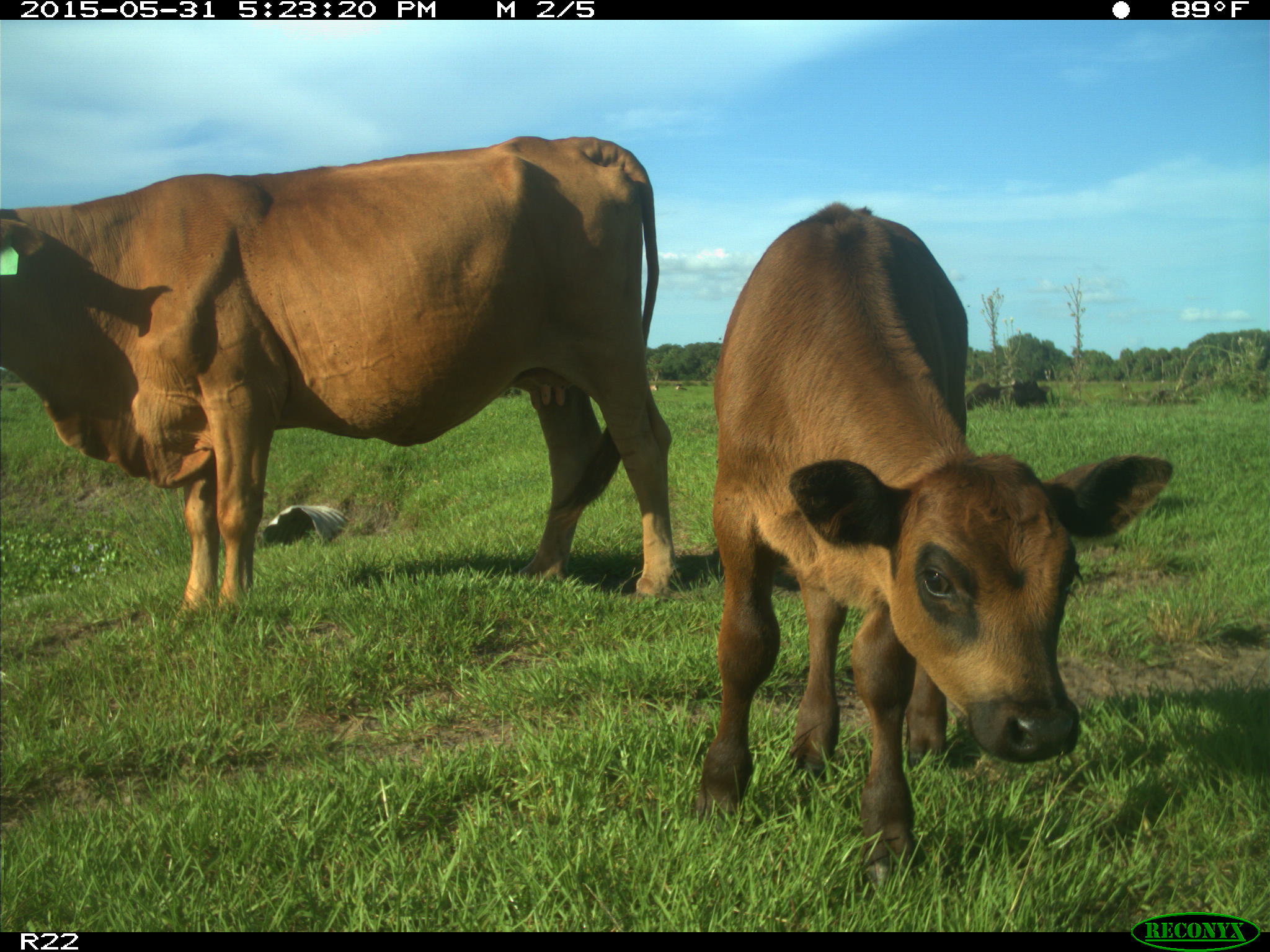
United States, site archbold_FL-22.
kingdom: Animalia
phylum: Chordata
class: Mammalia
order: Artiodactyla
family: Bovidae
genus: Bos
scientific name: Bos taurus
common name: domestic cow